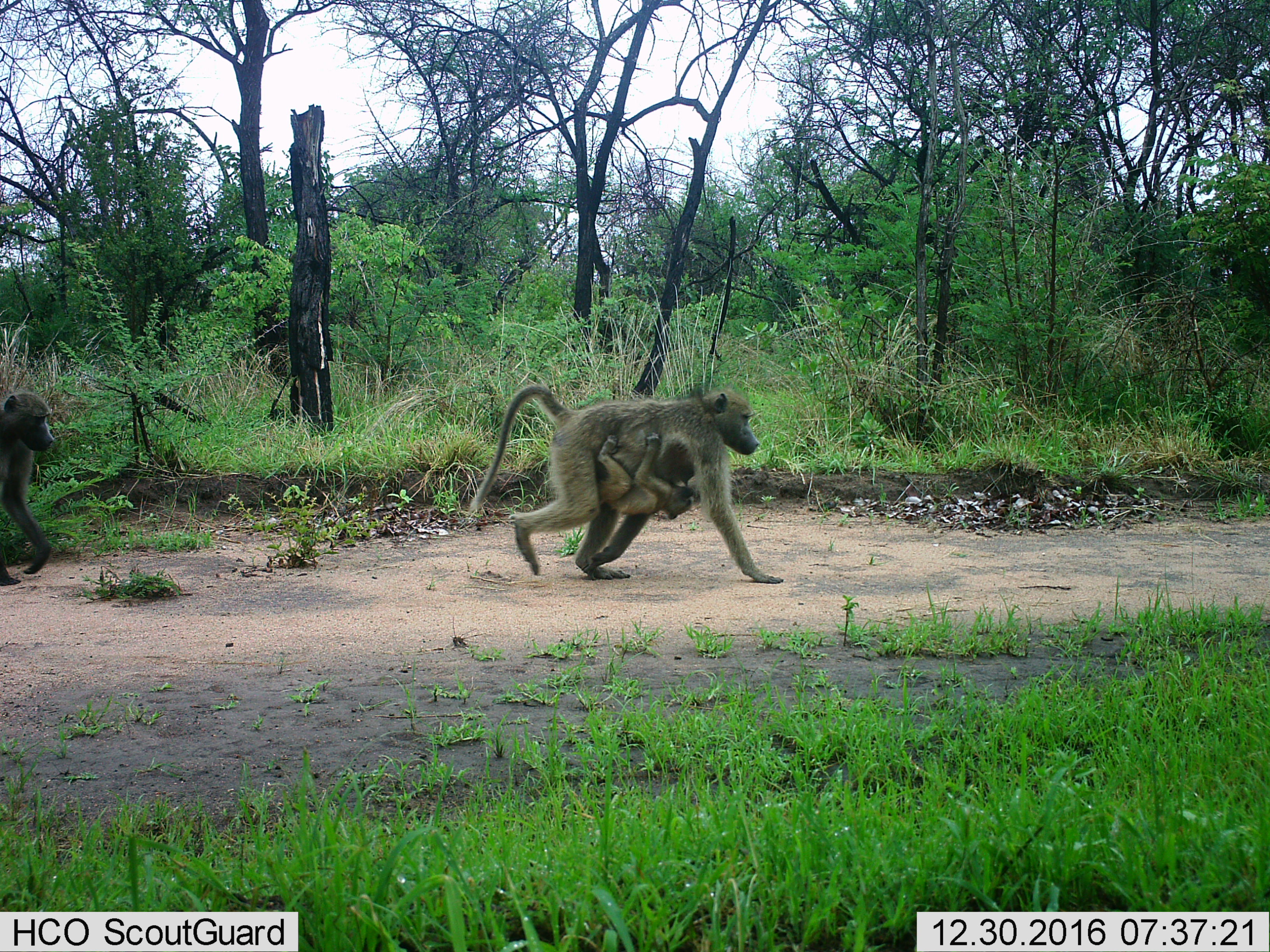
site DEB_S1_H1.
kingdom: Animalia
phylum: Chordata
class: Mammalia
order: Primates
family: Cercopithecidae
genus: Papio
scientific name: Papio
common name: baboon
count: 3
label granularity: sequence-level